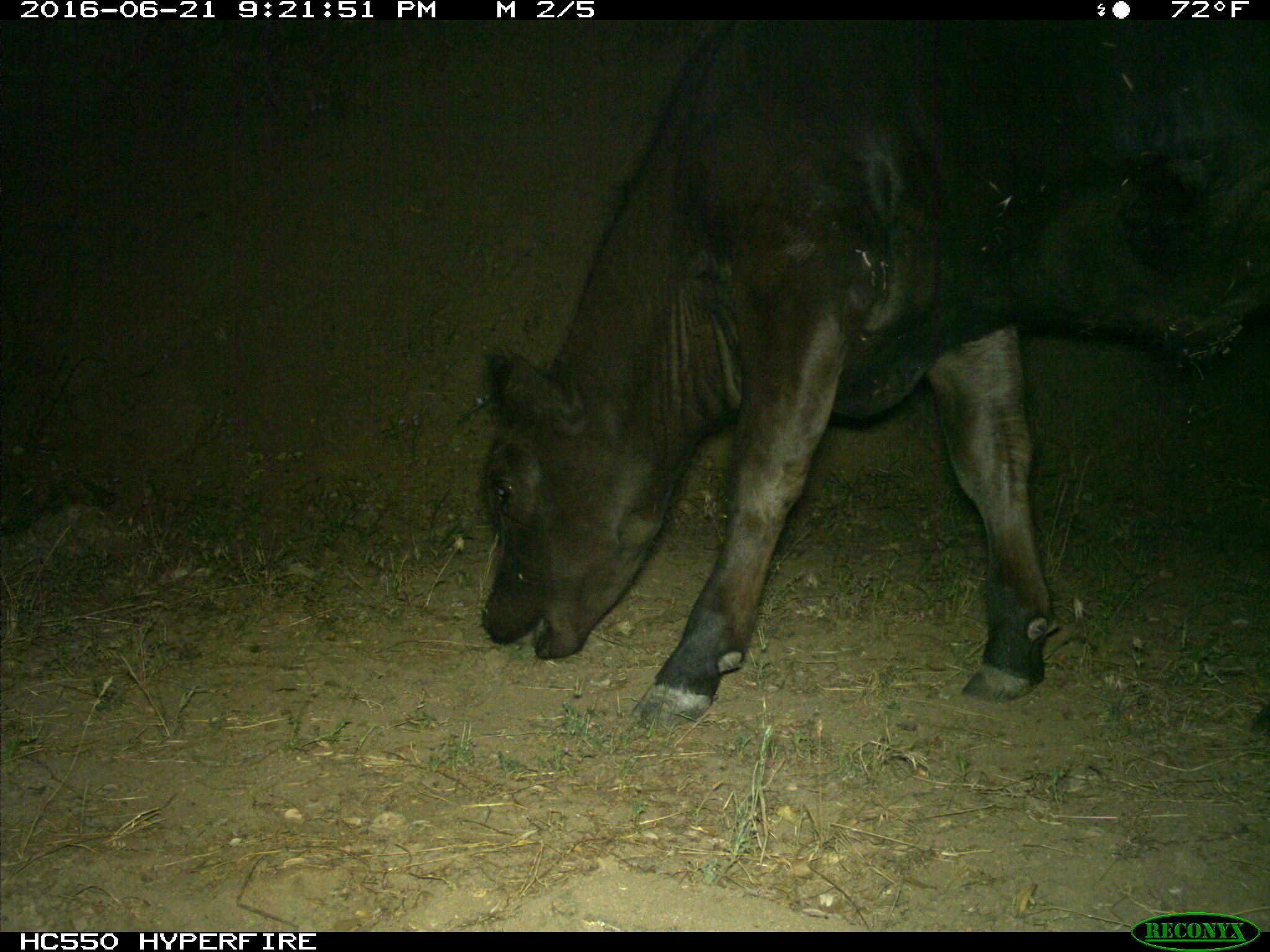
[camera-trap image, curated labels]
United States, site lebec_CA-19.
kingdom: Animalia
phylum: Chordata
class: Mammalia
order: Artiodactyla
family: Bovidae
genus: Bos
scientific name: Bos taurus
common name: domestic cow